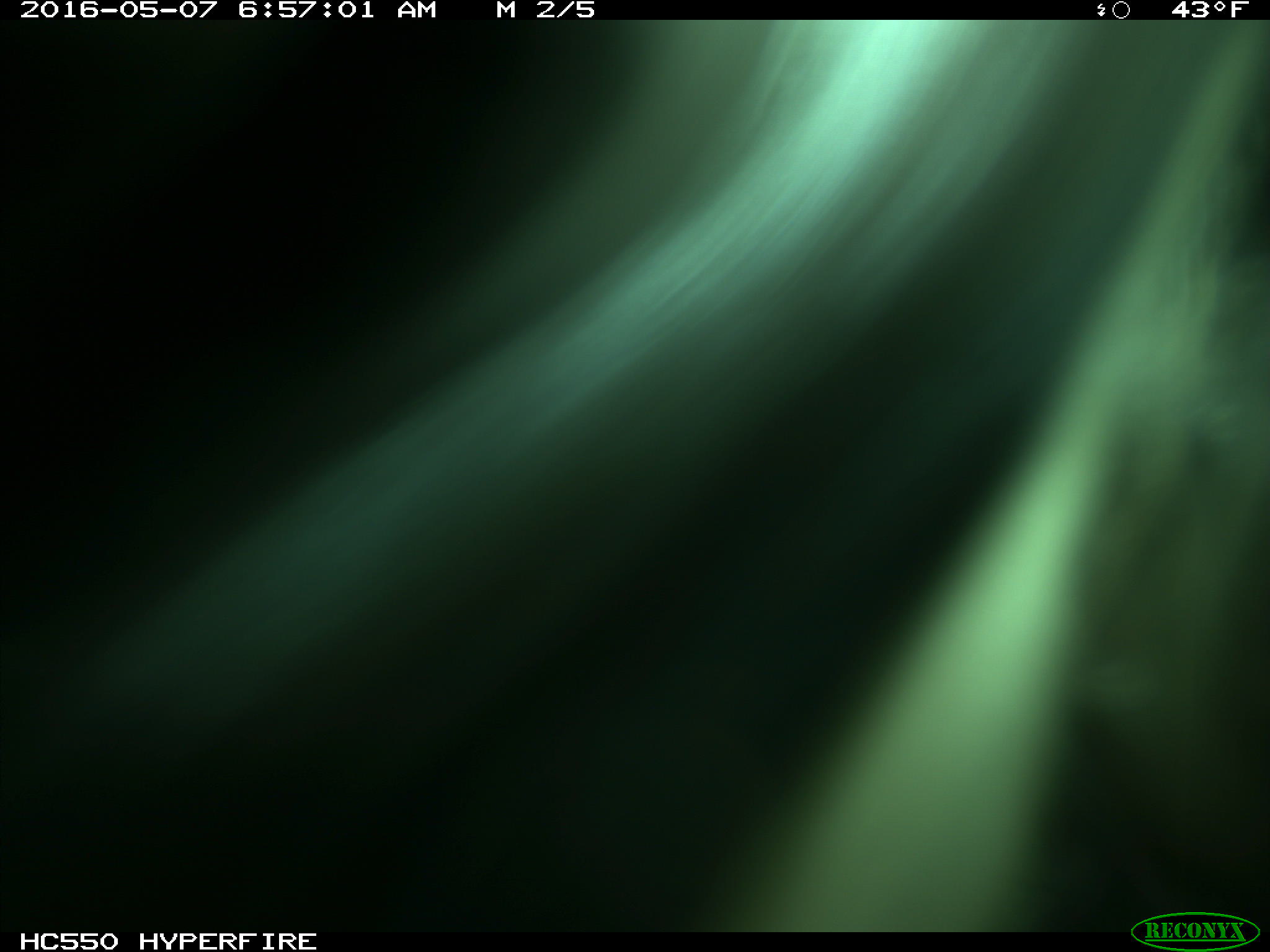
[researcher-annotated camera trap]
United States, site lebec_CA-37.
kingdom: Animalia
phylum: Chordata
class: Mammalia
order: Artiodactyla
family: Bovidae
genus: Bos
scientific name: Bos taurus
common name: domestic cow